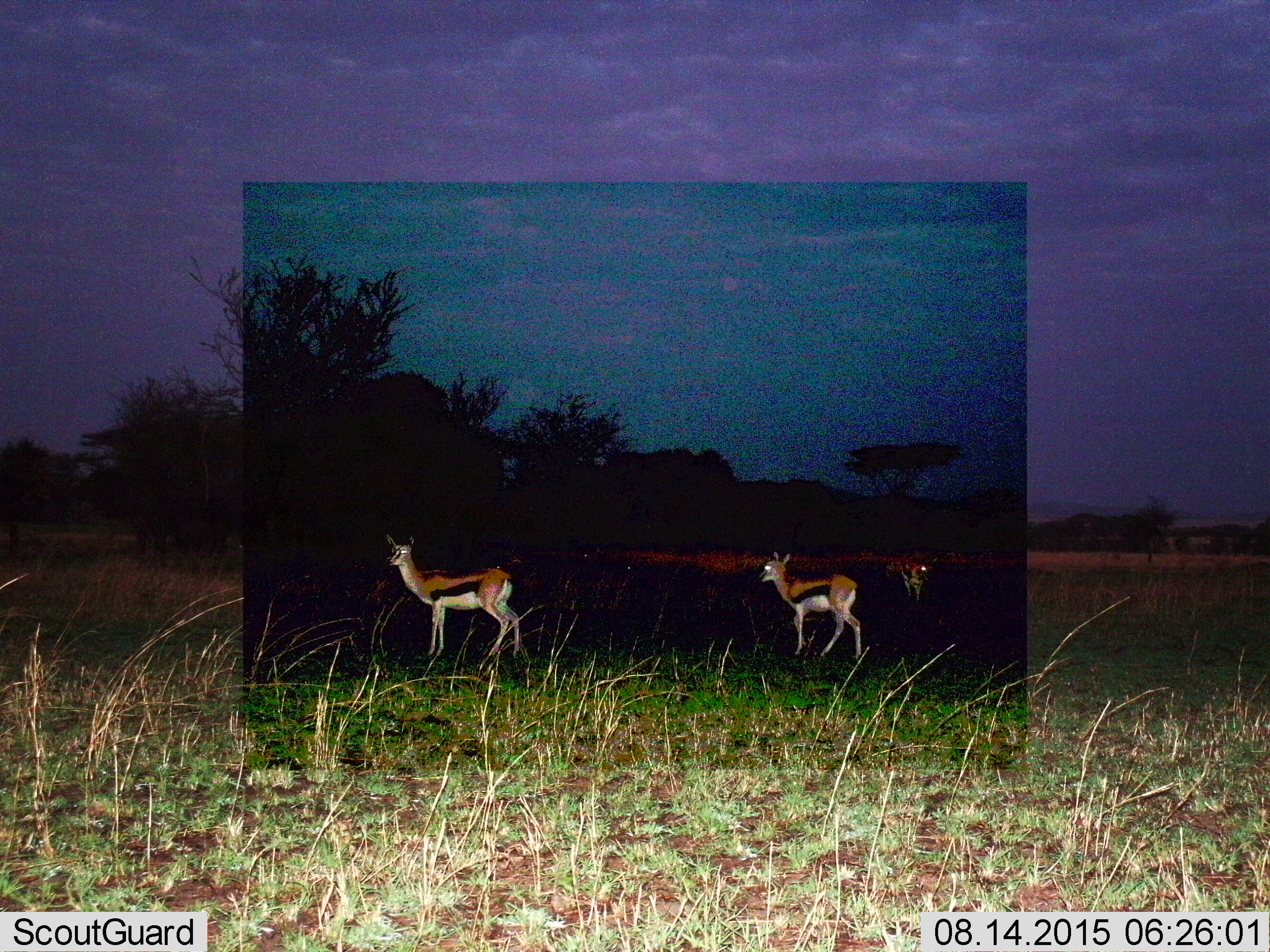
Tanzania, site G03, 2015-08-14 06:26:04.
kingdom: Animalia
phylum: Chordata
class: Mammalia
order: Artiodactyla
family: Bovidae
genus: Eudorcas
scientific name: Eudorcas thomsonii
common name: thomson's gazelle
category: gazellethomsons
Gazellethomsons (thomson's gazelle) (Eudorcas thomsonii), count 3. Behavior (volunteer vote fractions): standing 94%, resting 0%, moving 18%, interacting 0%. Young present (vote fraction): 12%. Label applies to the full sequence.